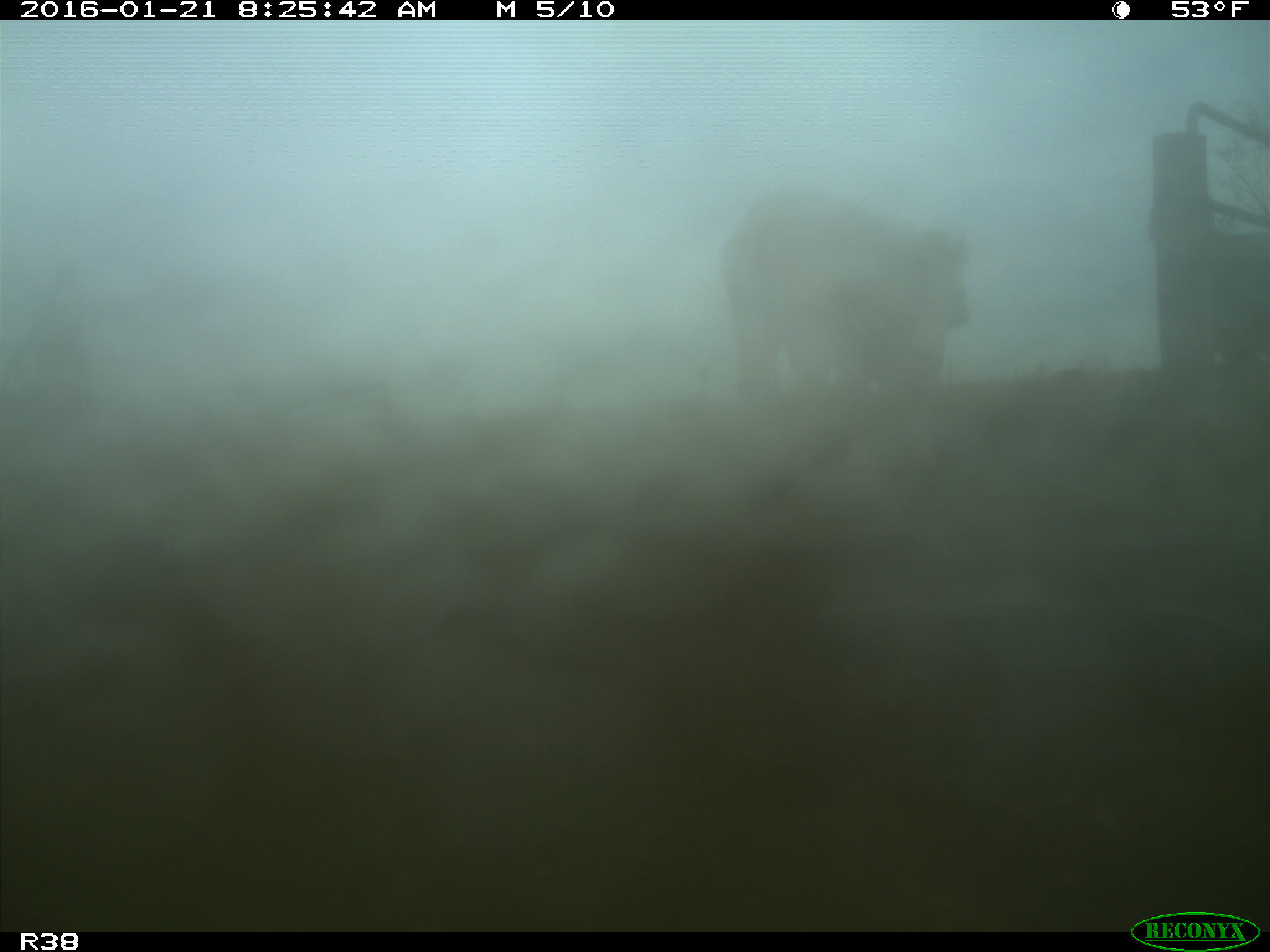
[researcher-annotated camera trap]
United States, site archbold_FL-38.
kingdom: Animalia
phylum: Chordata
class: Mammalia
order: Artiodactyla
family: Bovidae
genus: Bos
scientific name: Bos taurus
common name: domestic cow